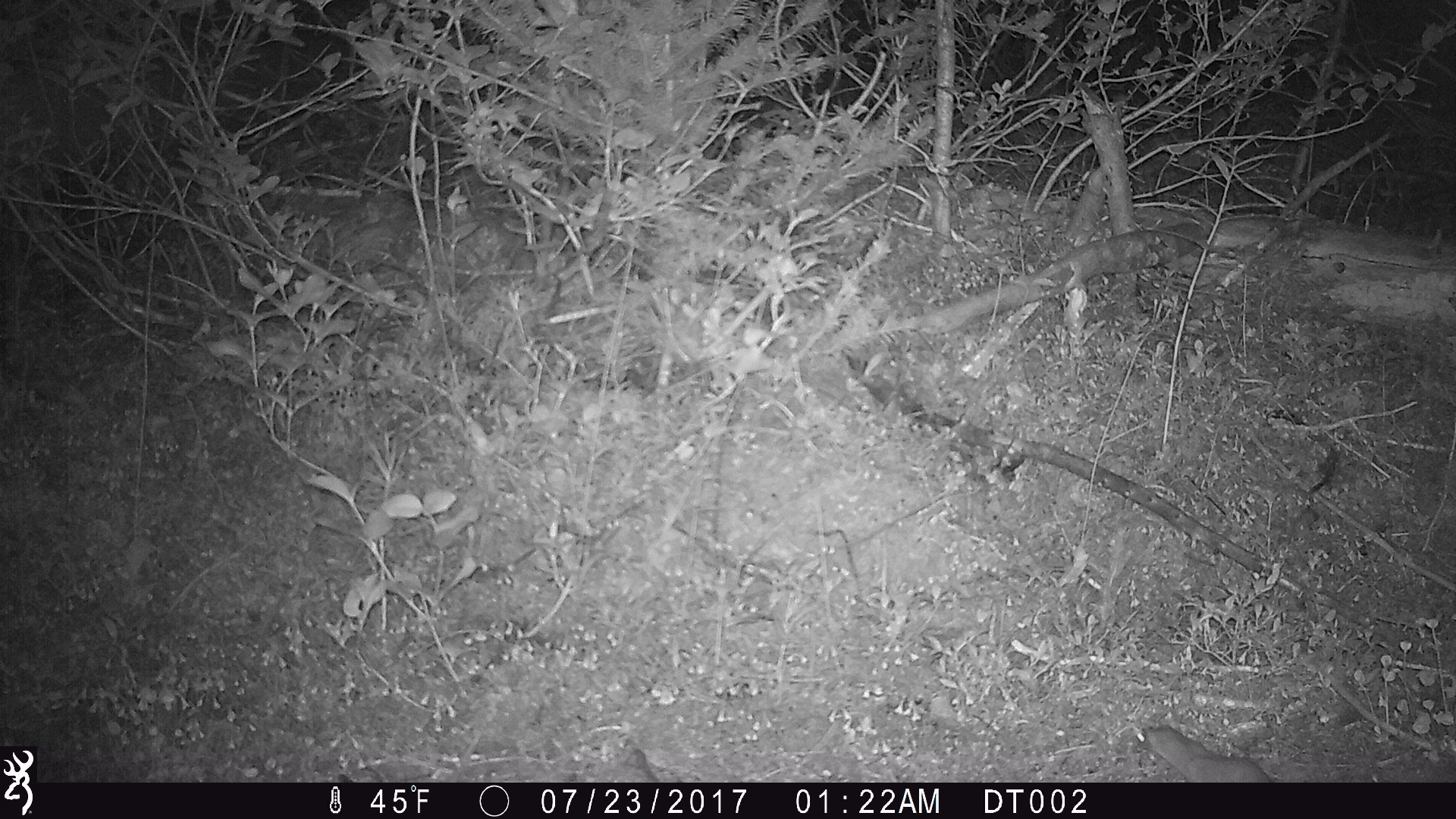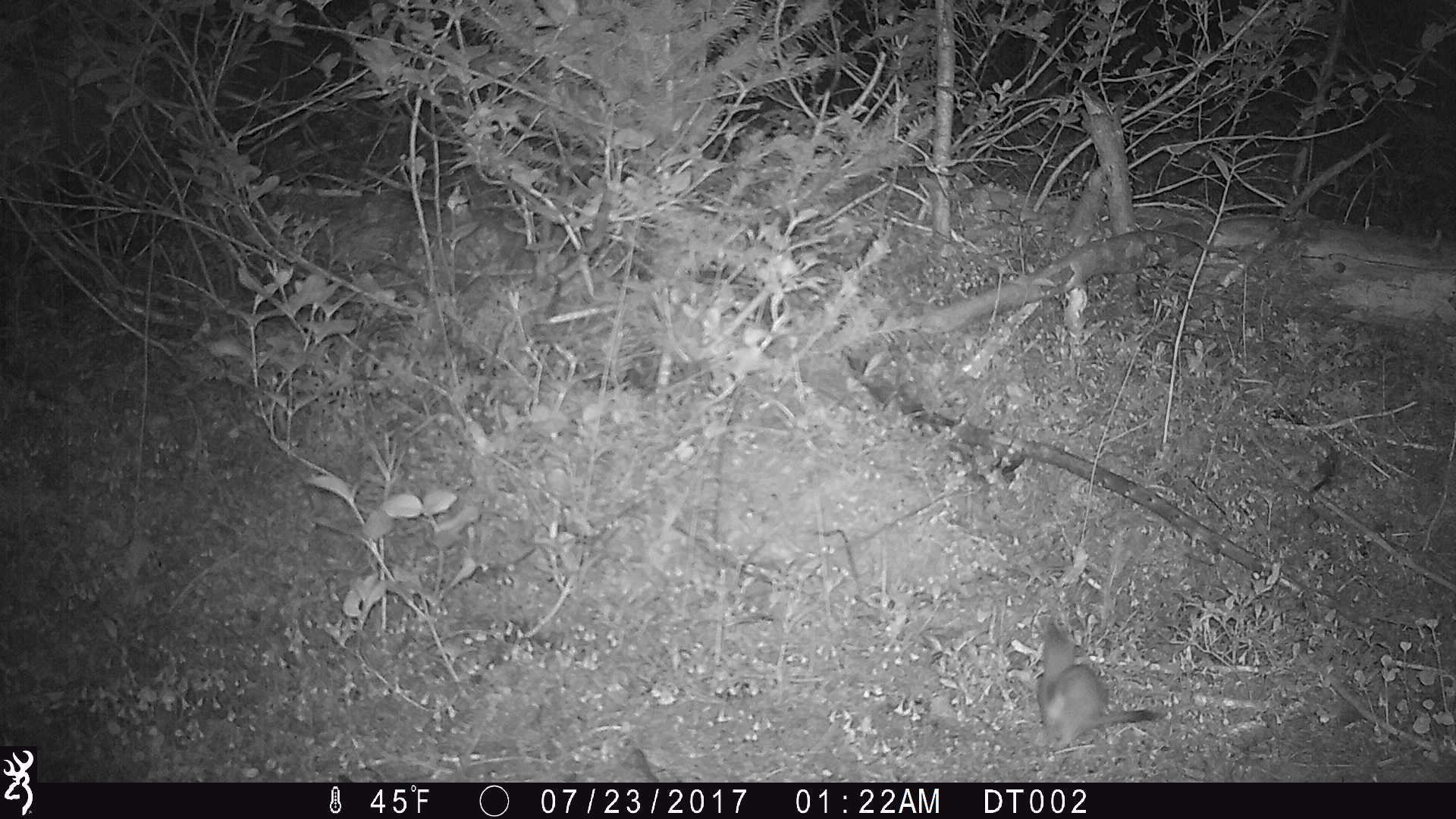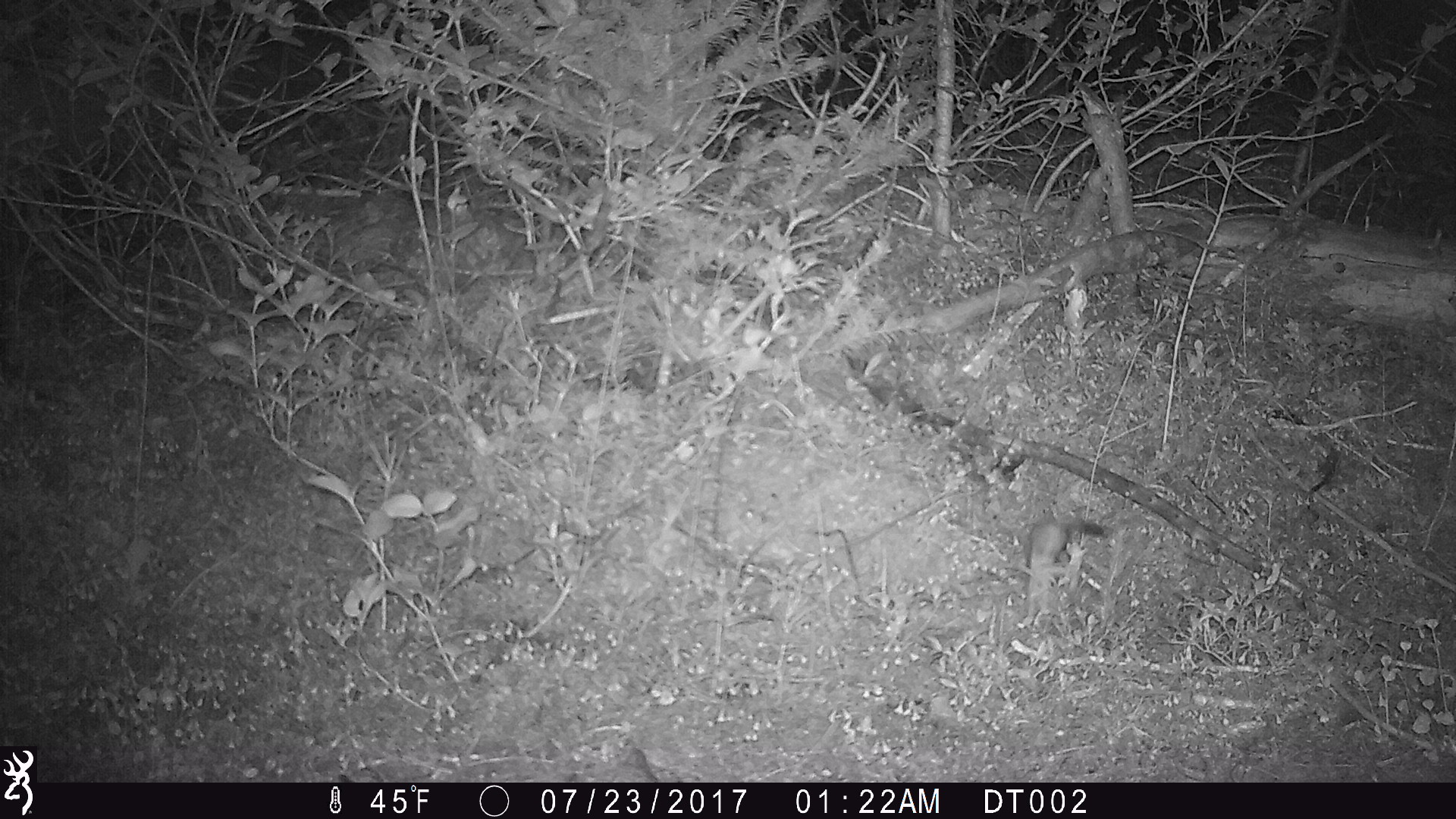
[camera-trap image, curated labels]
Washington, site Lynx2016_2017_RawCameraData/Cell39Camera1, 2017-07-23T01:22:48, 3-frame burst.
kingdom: Animalia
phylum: Chordata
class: Mammalia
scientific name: Mammalia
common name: small mammal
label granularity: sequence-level